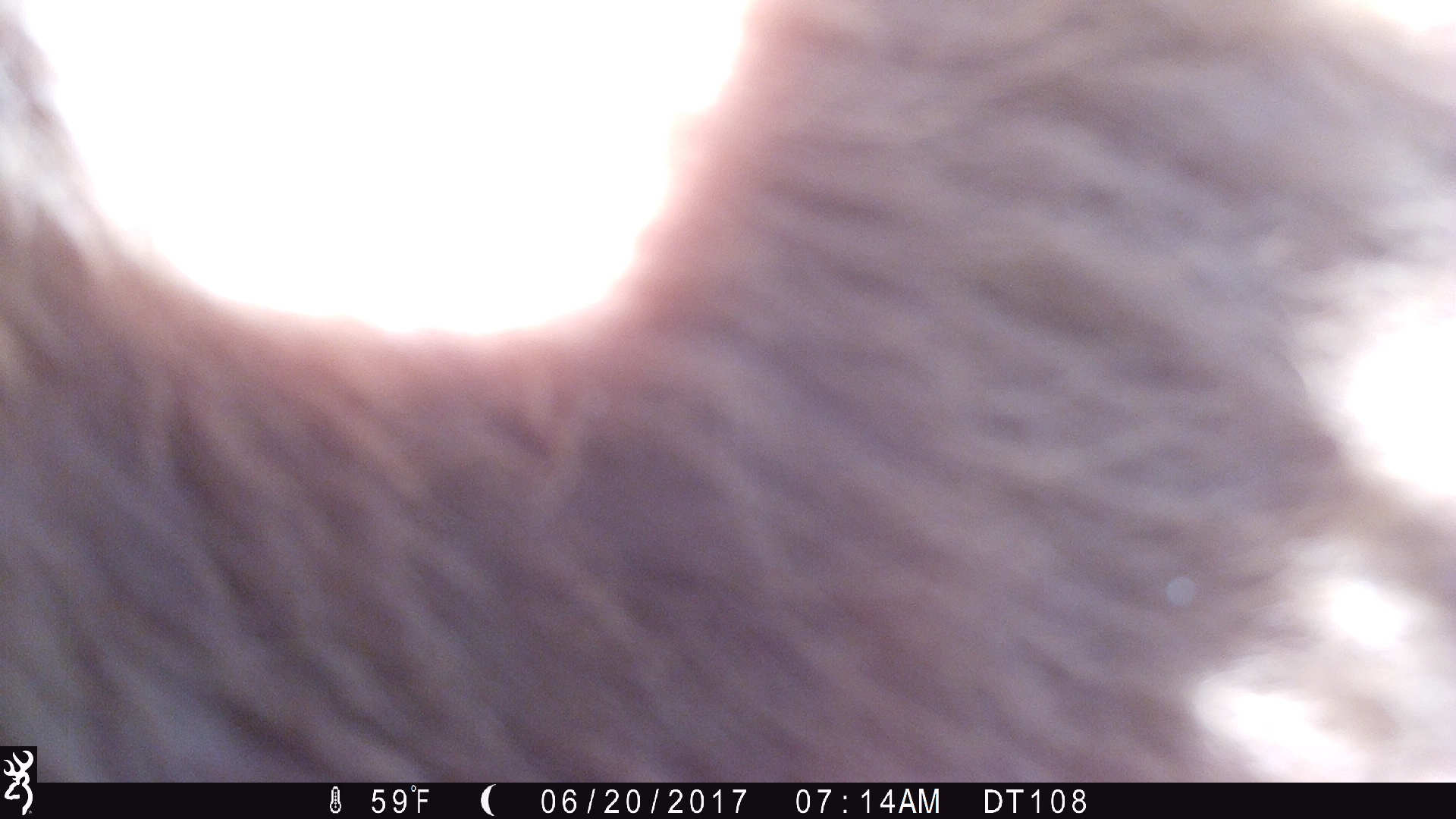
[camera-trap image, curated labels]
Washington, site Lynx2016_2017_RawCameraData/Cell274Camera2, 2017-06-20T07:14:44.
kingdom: Animalia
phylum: Chordata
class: Mammalia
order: Artiodactyla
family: Bovidae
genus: Bos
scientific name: Bos taurus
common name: domestic cattle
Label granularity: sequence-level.